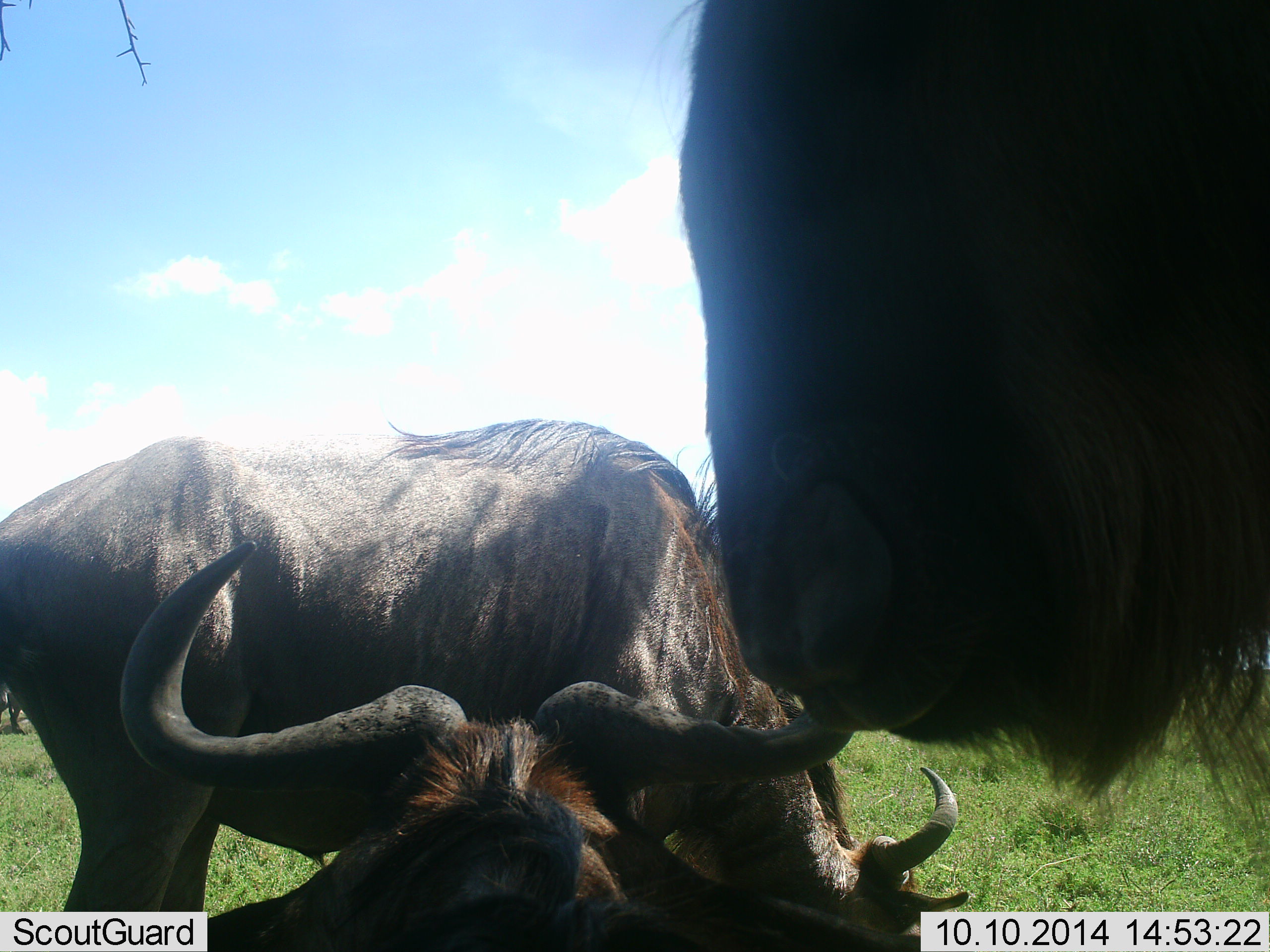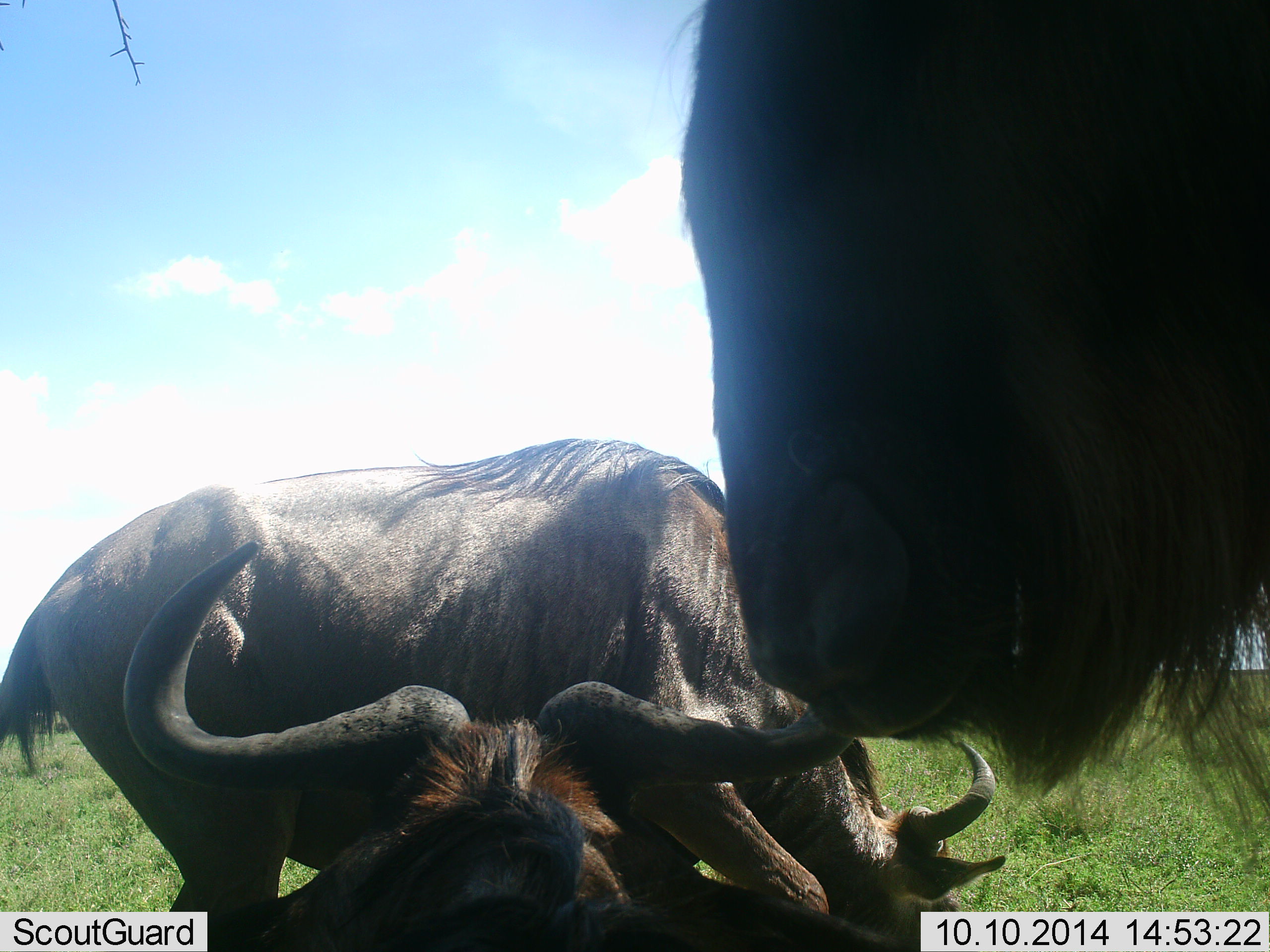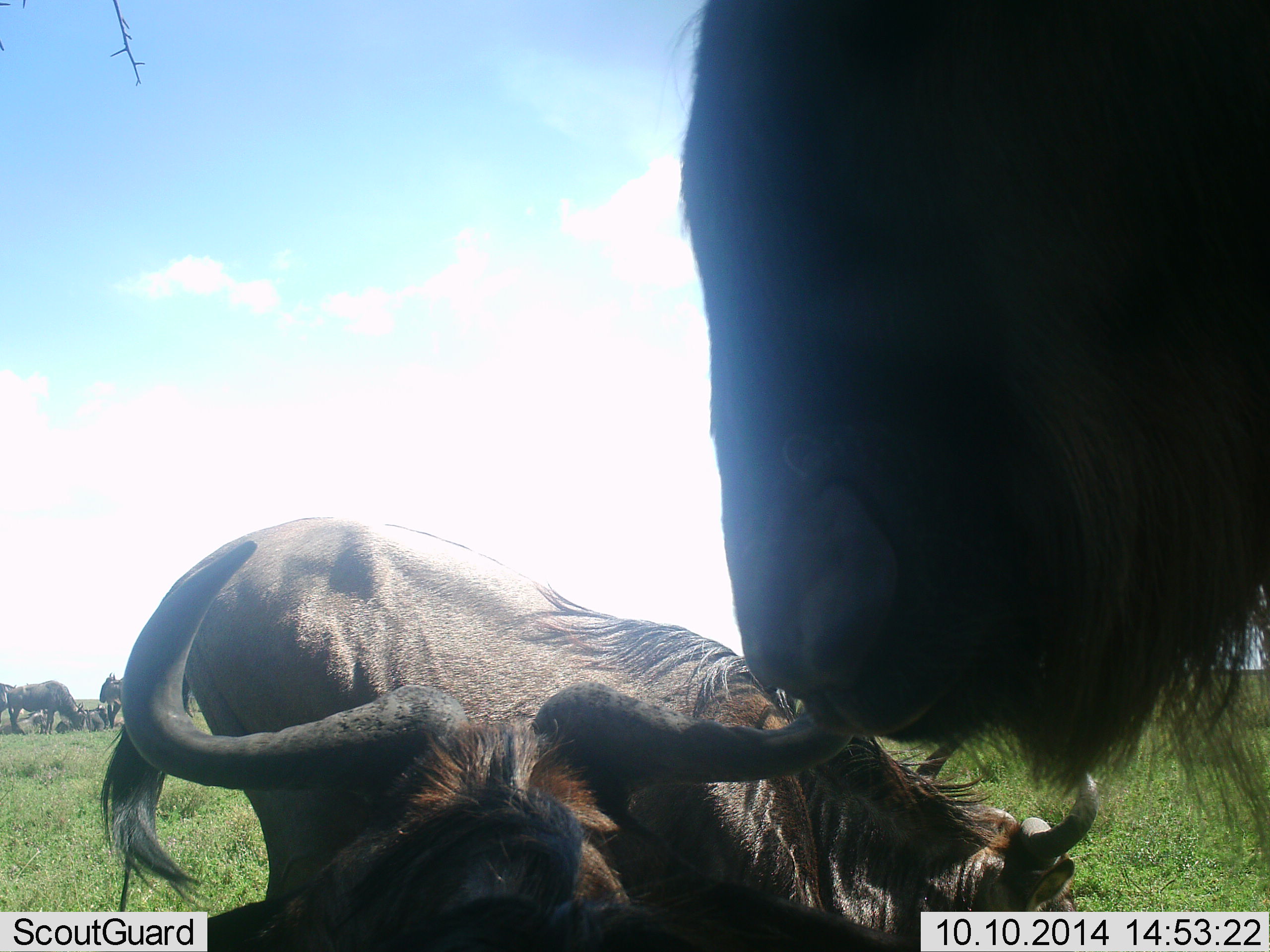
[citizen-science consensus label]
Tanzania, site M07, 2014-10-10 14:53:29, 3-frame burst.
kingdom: Animalia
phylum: Chordata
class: Mammalia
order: Artiodactyla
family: Bovidae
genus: Connochaetes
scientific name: Connochaetes taurinus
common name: blue wildebeest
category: wildebeest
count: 6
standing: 90%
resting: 90%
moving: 0%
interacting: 0%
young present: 0%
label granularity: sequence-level